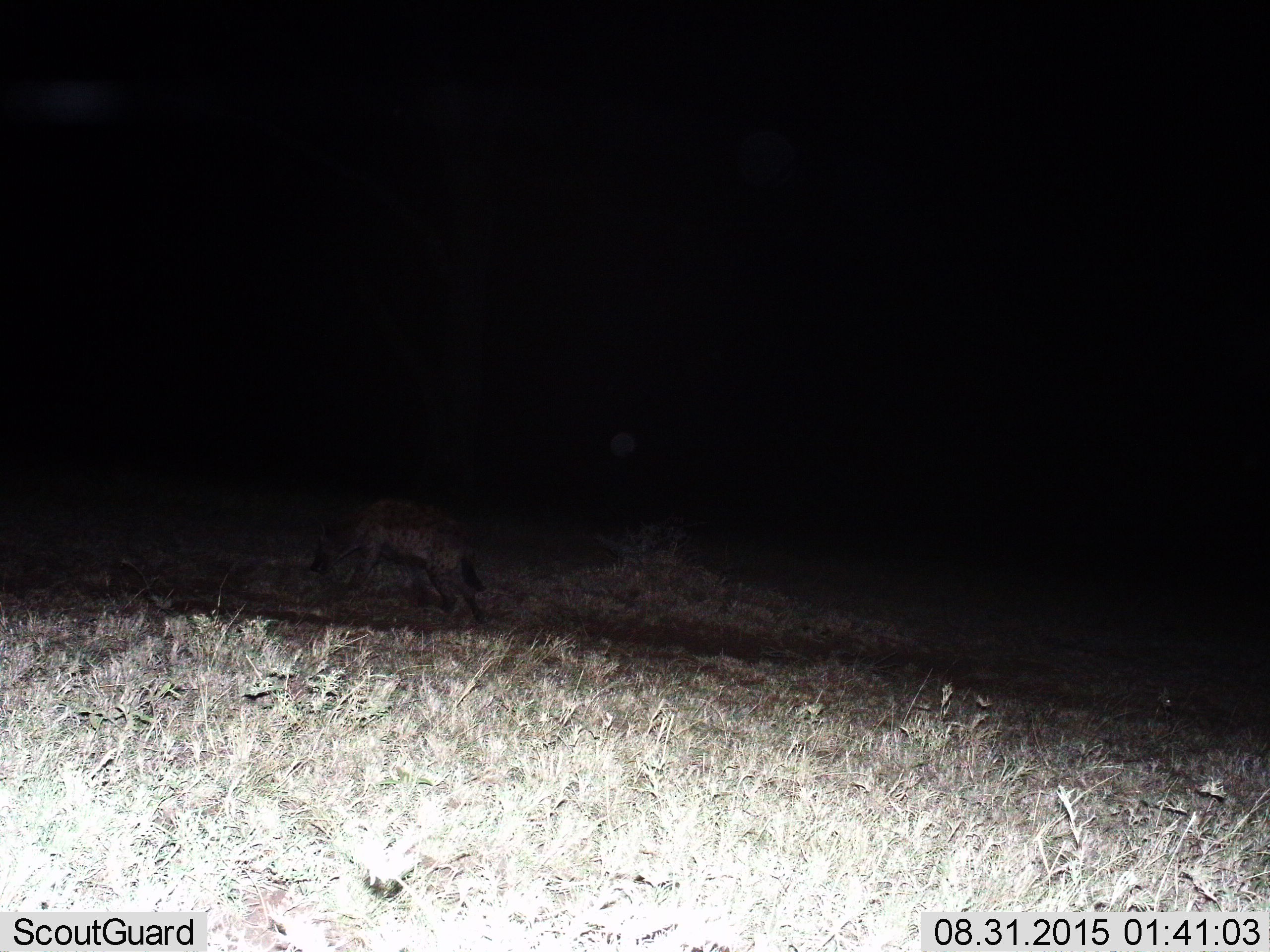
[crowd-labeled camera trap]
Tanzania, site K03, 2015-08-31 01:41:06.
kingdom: Animalia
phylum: Chordata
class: Mammalia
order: Carnivora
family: Hyaenidae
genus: Crocuta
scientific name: Crocuta crocuta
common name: spotted hyena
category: hyenaspotted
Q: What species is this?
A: Hyenaspotted (spotted hyena) (Crocuta crocuta).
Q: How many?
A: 1.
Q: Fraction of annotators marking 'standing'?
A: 50%.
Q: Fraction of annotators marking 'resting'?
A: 0%.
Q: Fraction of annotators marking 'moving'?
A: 50%.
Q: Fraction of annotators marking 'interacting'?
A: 0%.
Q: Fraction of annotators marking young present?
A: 0%.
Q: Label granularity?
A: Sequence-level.